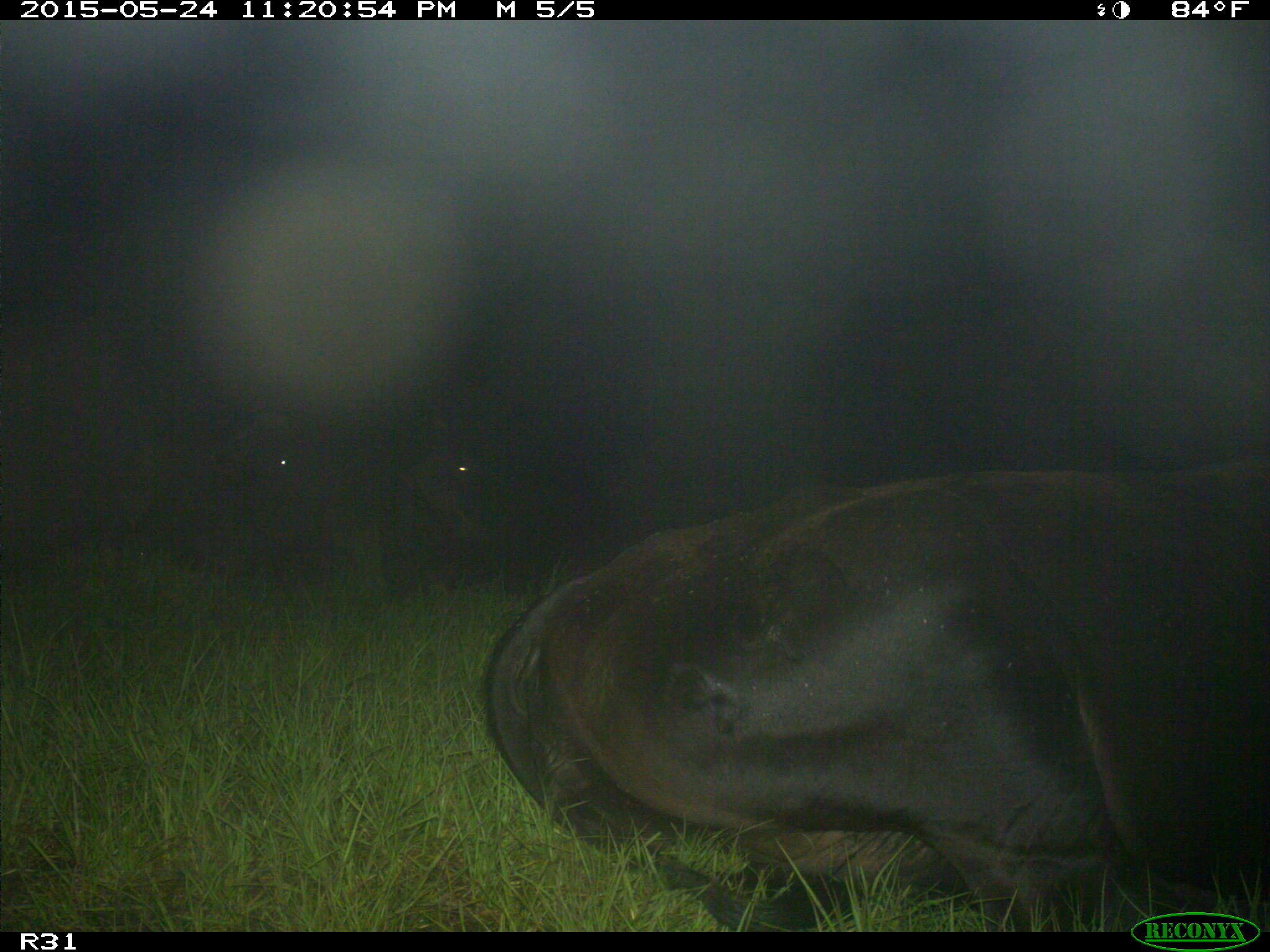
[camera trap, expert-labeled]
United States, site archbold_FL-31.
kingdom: Animalia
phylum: Chordata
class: Mammalia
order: Artiodactyla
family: Bovidae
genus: Bos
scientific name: Bos taurus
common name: domestic cow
Bos taurus (domestic cow).